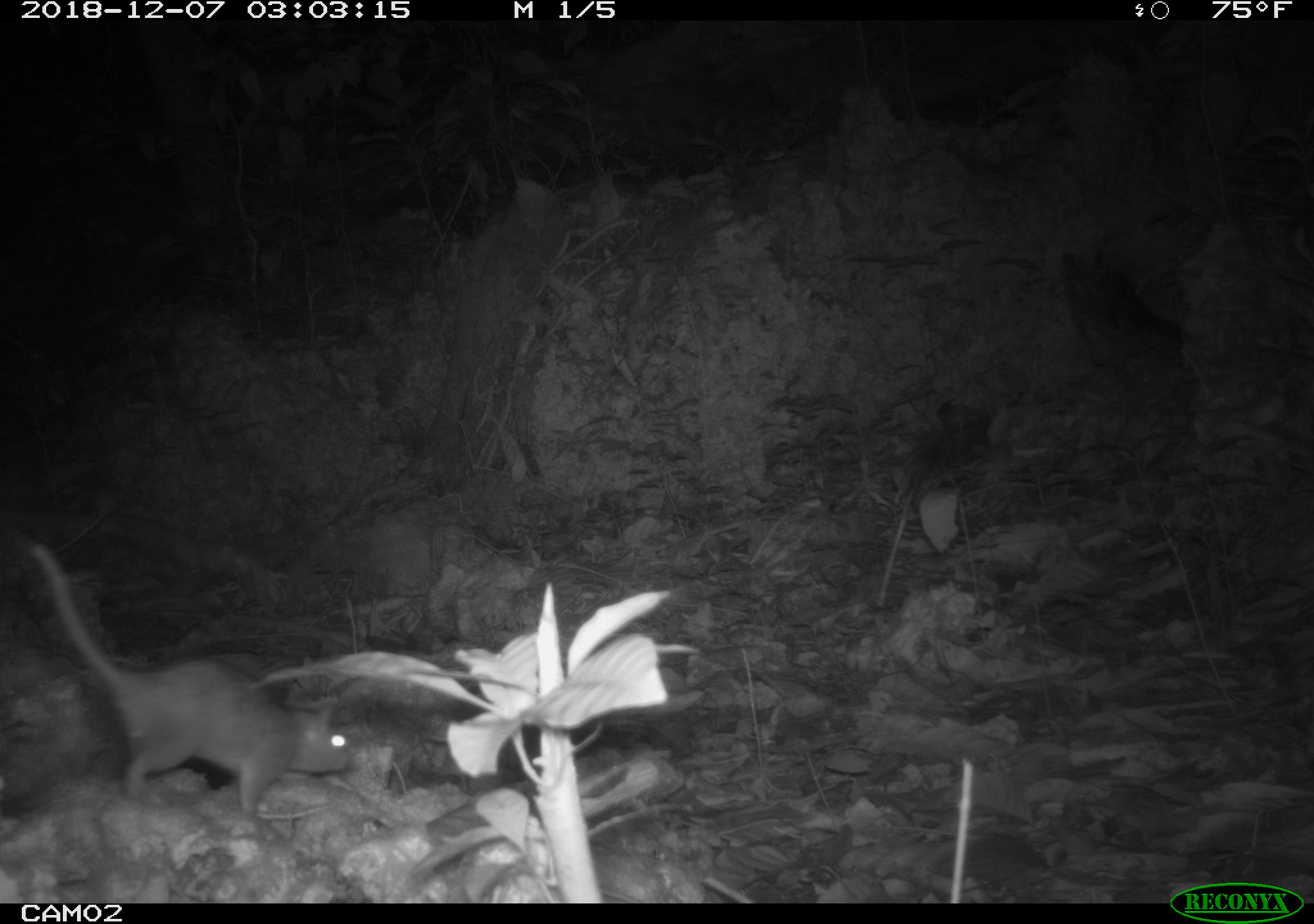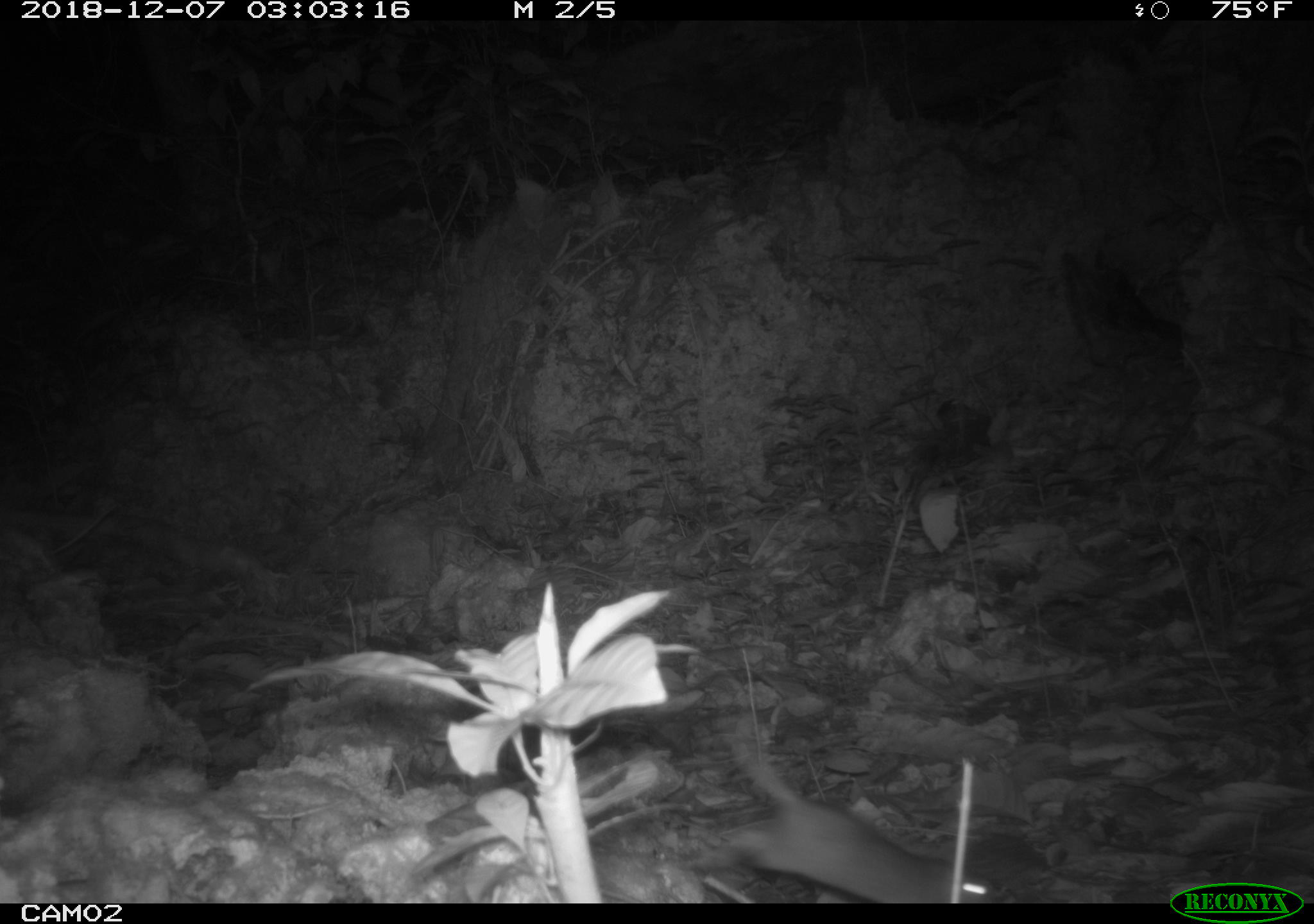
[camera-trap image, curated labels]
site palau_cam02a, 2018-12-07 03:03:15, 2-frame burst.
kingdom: Animalia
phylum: Chordata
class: Mammalia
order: Rodentia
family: Muridae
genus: Rattus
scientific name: Rattus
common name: rat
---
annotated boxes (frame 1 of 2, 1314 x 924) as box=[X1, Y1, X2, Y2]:
rat: box=[15, 527, 369, 821]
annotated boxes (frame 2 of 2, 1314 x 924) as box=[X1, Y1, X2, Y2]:
rat: box=[704, 725, 985, 902]